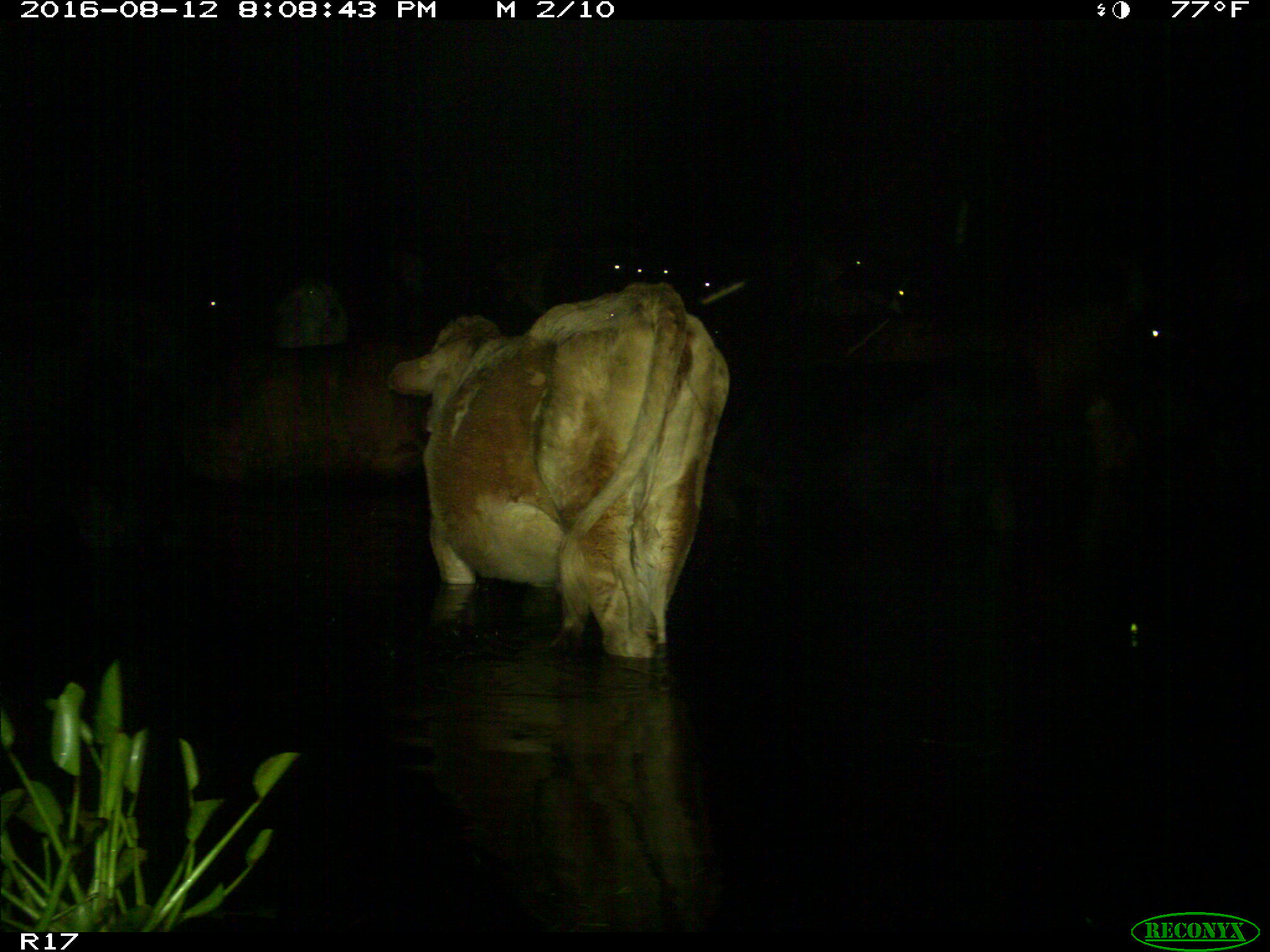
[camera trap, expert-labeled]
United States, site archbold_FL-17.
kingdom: Animalia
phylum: Chordata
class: Mammalia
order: Artiodactyla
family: Bovidae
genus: Bos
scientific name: Bos taurus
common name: domestic cow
Bos taurus (domestic cow).